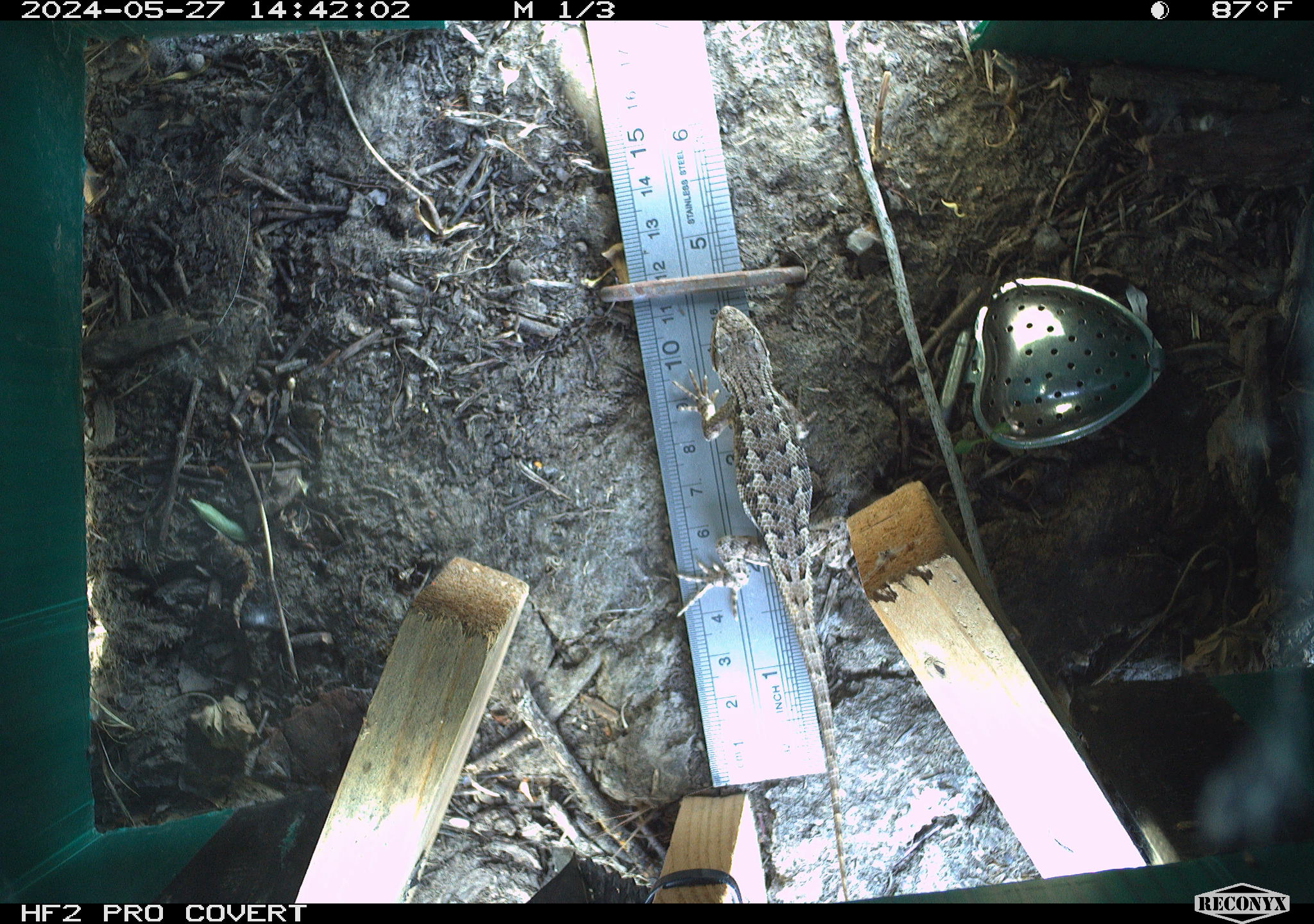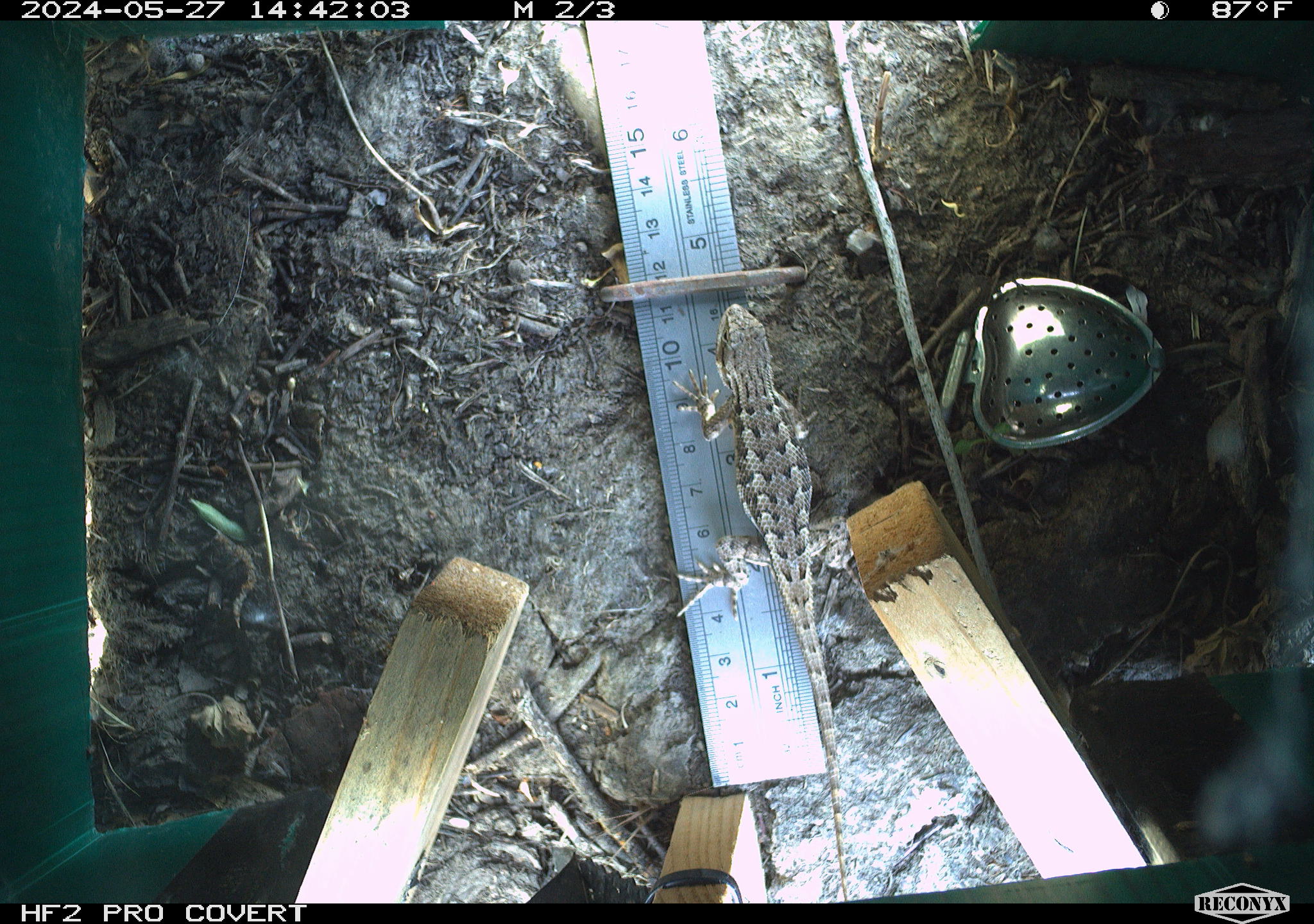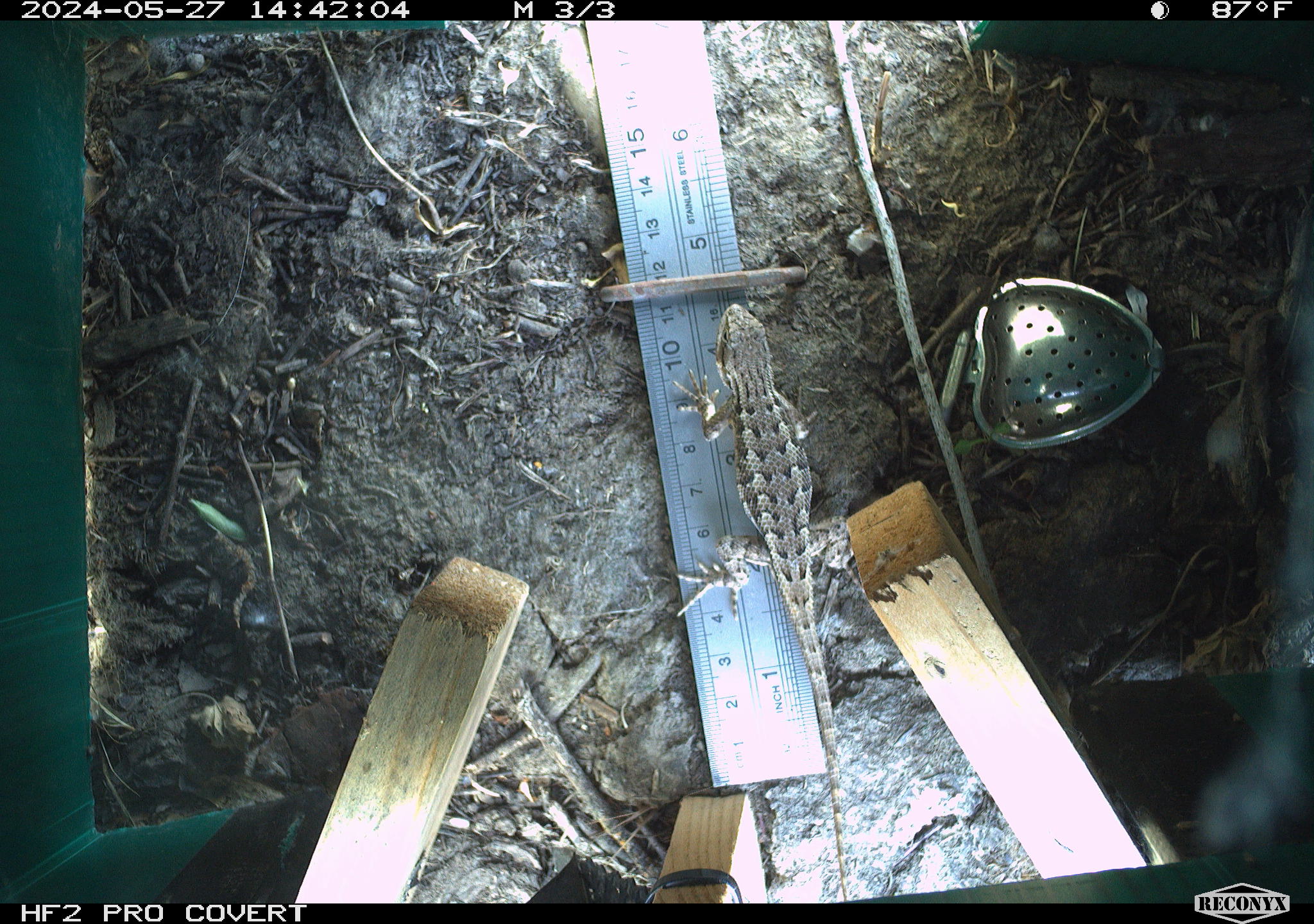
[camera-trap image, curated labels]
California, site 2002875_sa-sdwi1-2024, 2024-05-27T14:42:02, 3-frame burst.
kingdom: Animalia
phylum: Chordata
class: Reptilia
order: Squamata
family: Phrynosomatidae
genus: Sceloporus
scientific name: Sceloporus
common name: spiny lizards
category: sceloporus species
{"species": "sceloporus species (spiny lizards) (Sceloporus)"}